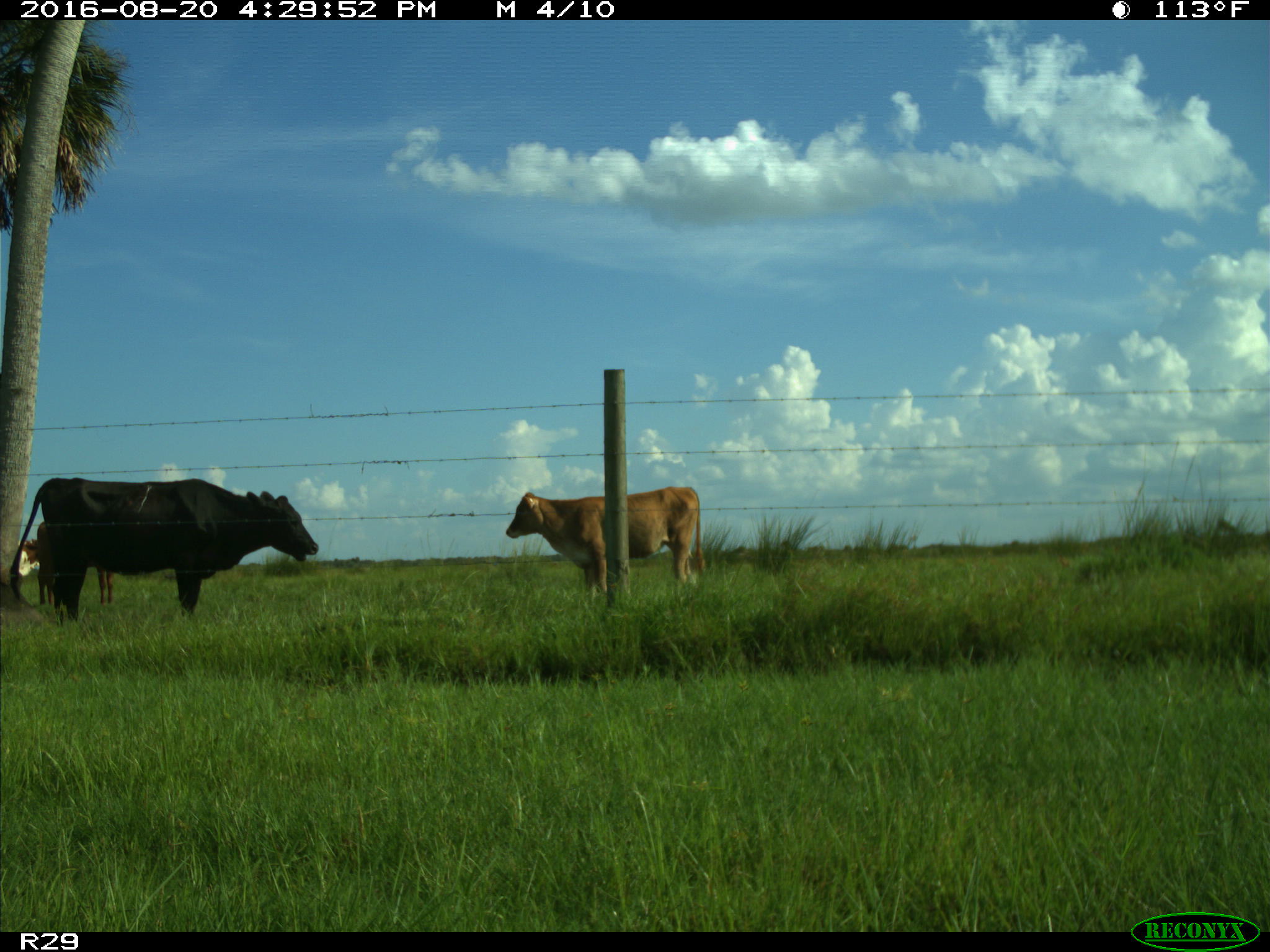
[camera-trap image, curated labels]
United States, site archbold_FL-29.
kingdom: Animalia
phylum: Chordata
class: Mammalia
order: Artiodactyla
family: Bovidae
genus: Bos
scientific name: Bos taurus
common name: domestic cow